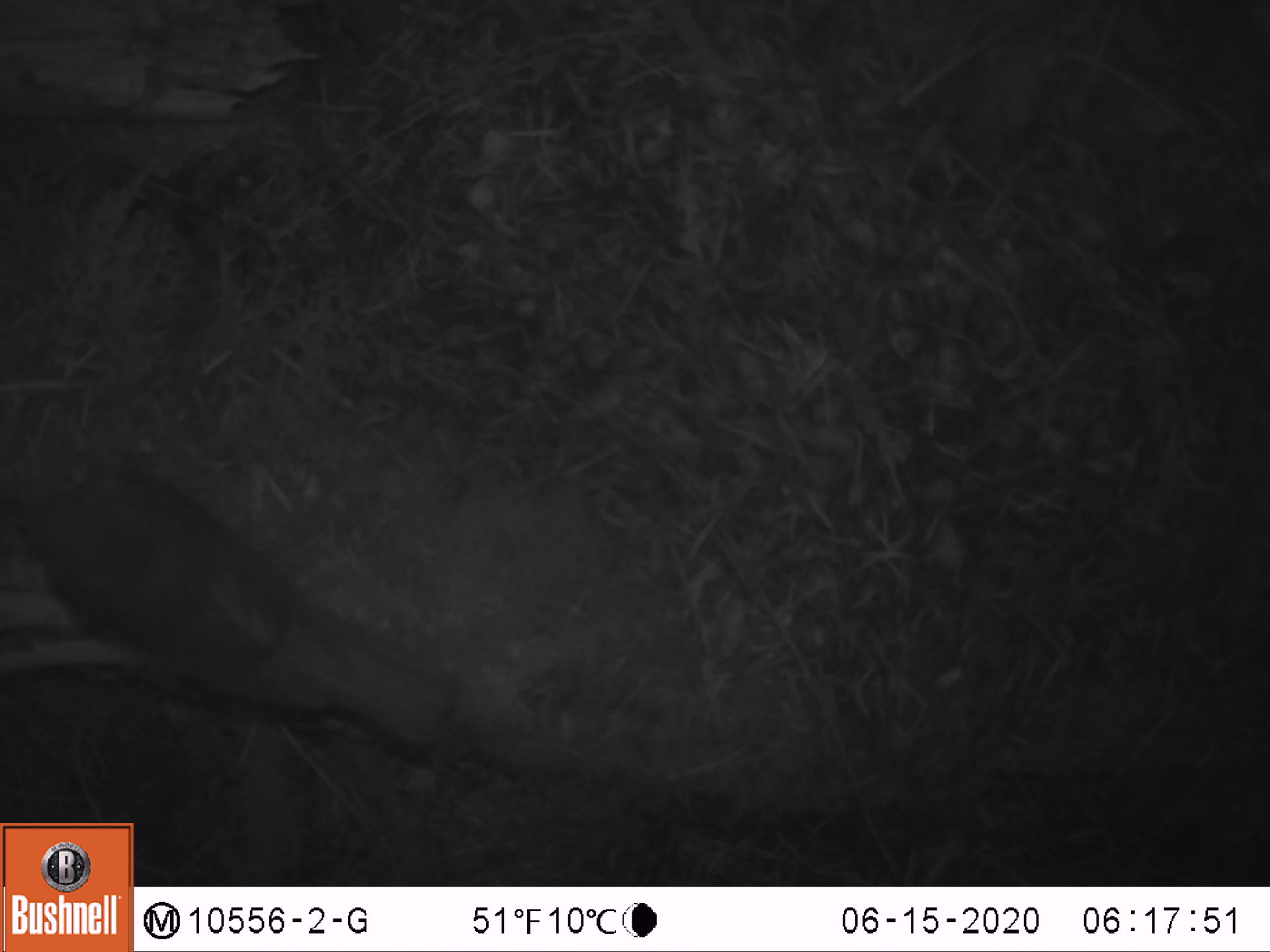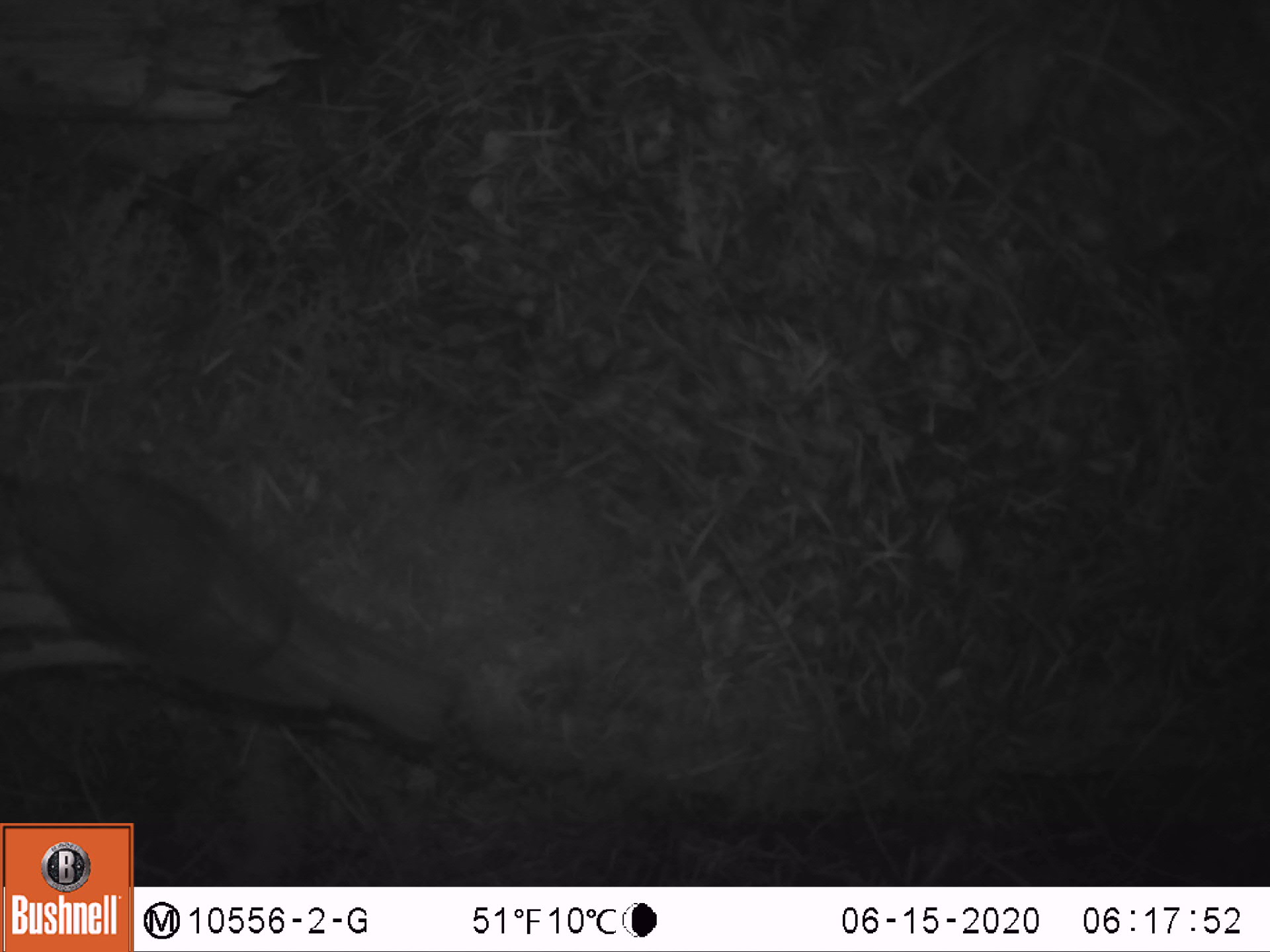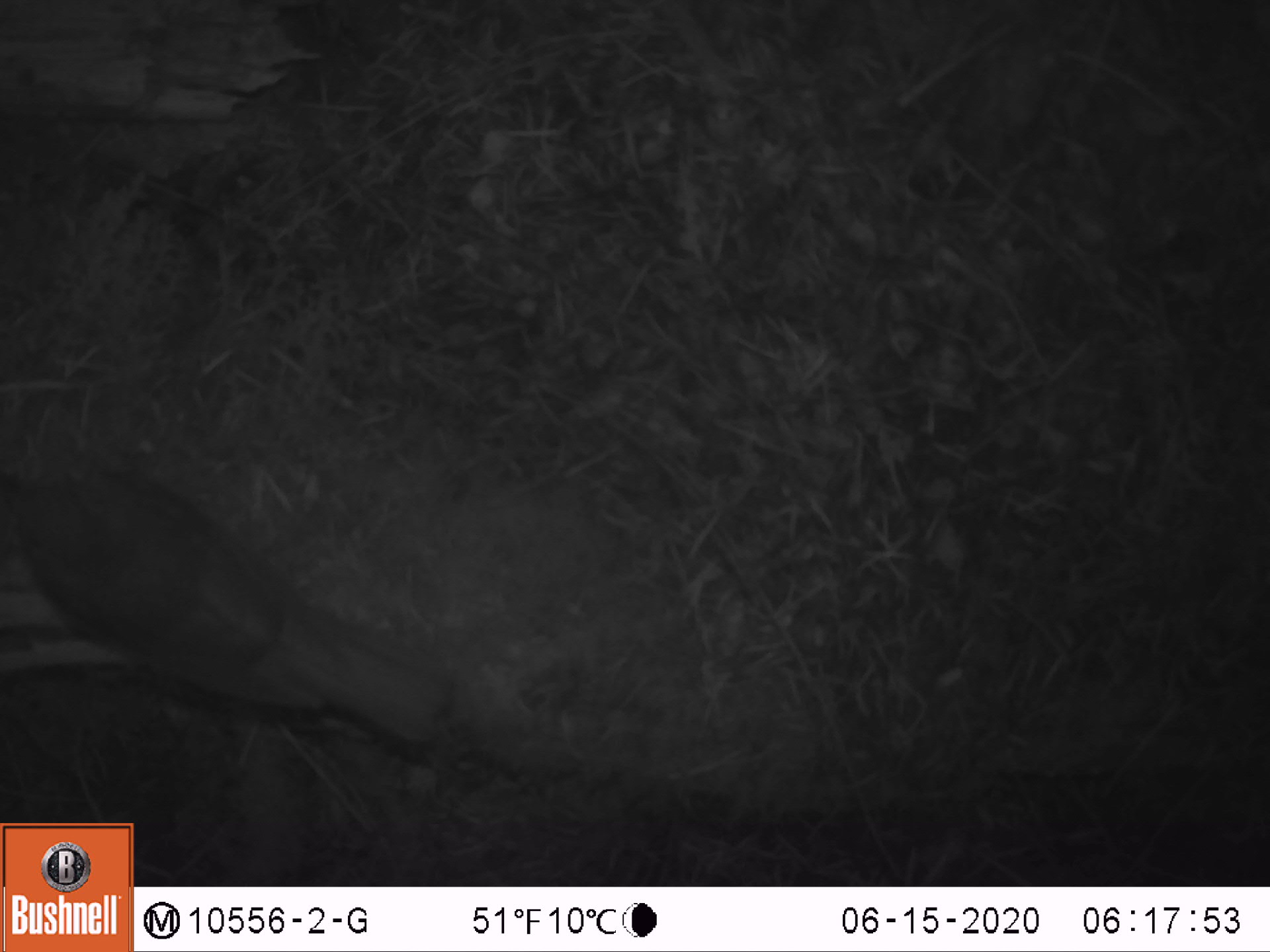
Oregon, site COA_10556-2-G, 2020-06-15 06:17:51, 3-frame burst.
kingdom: Animalia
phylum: Chordata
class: Aves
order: Passeriformes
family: Turdidae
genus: Catharus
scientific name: Catharus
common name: brown thrushes and nightingale-thrushes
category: catharus species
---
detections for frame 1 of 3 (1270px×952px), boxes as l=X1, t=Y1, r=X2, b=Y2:
catharus species: l=11, t=465, r=448, b=746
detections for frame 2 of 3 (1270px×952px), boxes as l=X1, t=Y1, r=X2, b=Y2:
catharus species: l=10, t=465, r=460, b=746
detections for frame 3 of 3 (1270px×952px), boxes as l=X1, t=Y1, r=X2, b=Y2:
catharus species: l=2, t=464, r=453, b=752